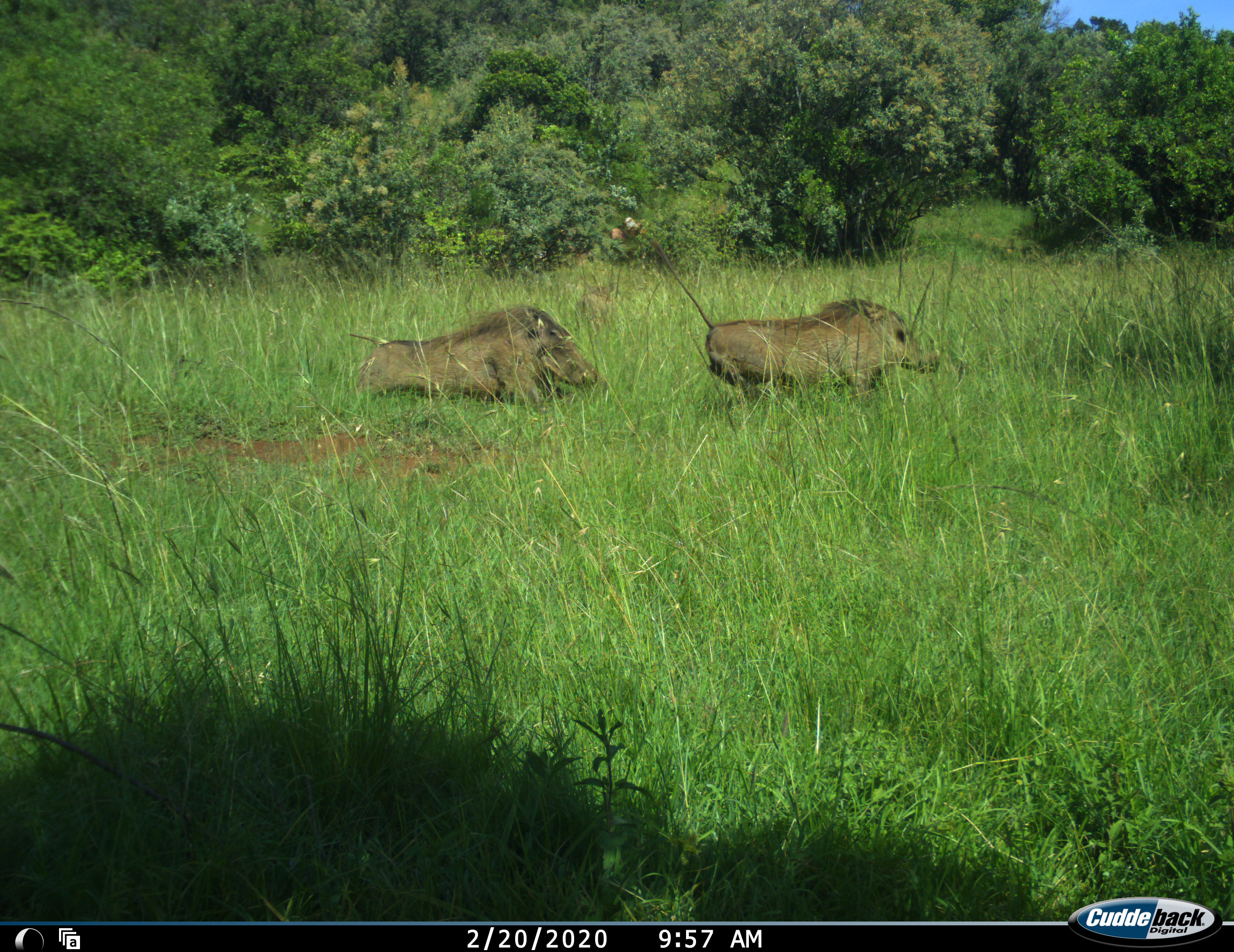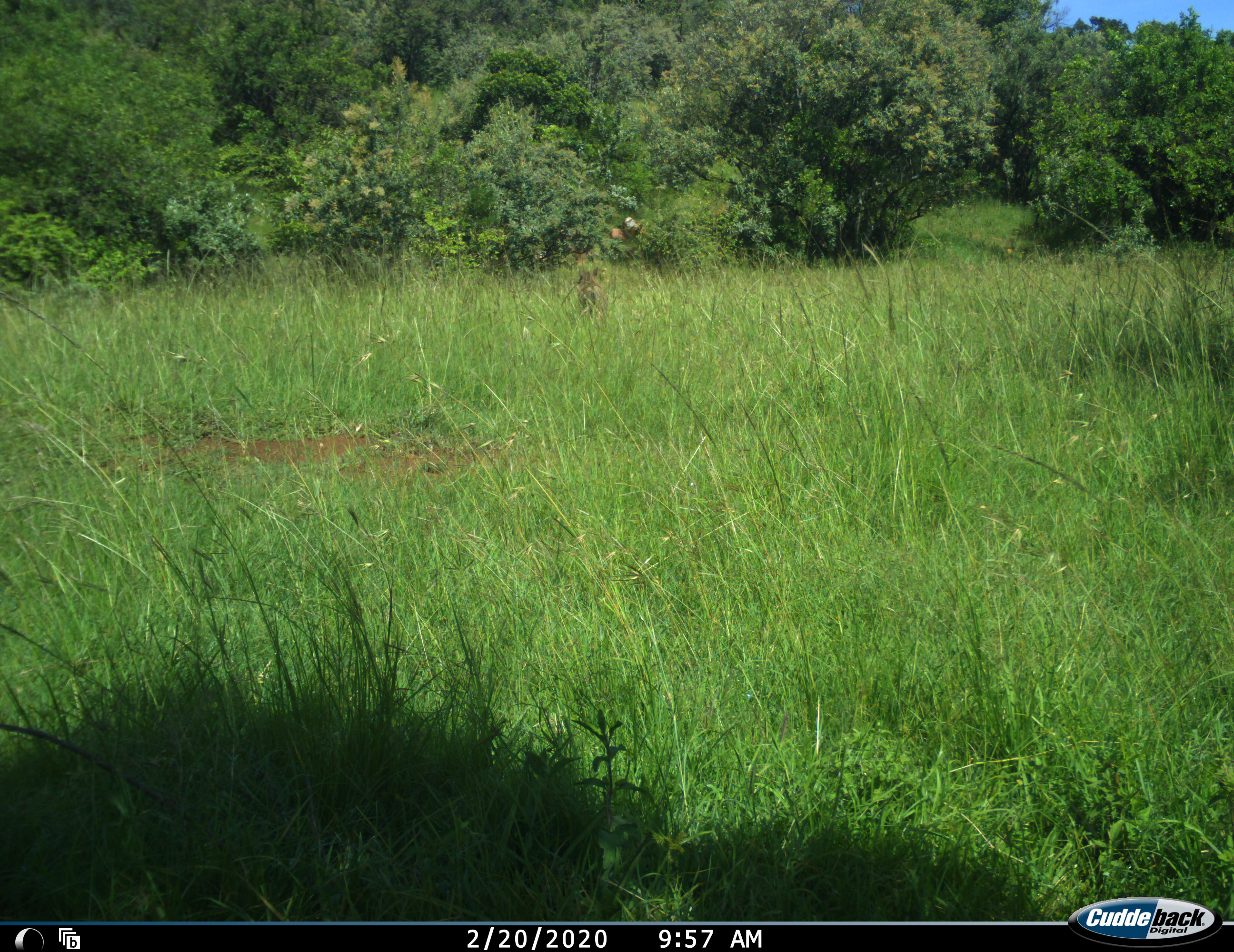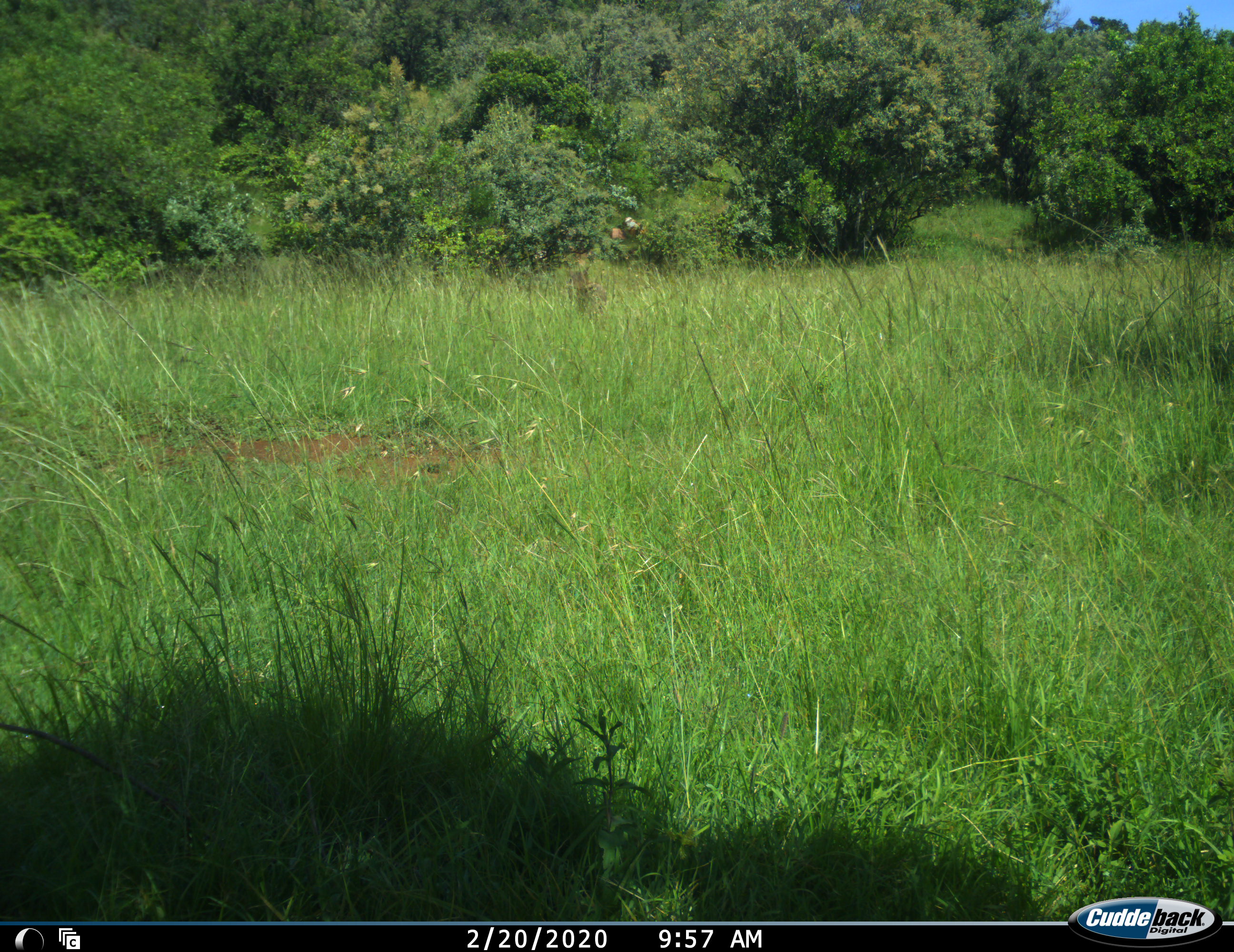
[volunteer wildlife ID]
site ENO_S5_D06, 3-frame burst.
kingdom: Animalia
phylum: Chordata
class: Mammalia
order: Artiodactyla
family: Suidae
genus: Phacochoerus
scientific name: Phacochoerus africanus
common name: warthog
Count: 2.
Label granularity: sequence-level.